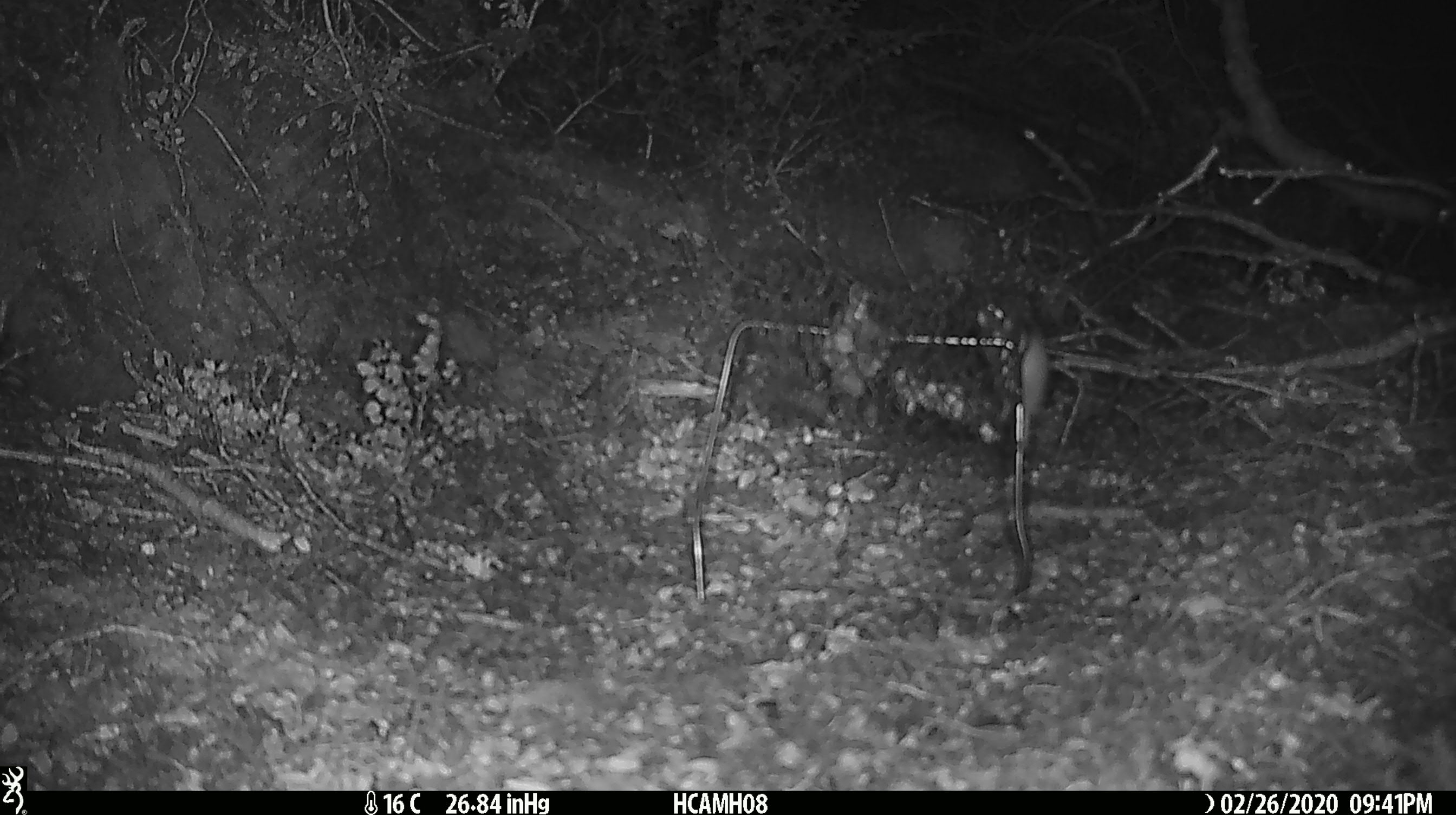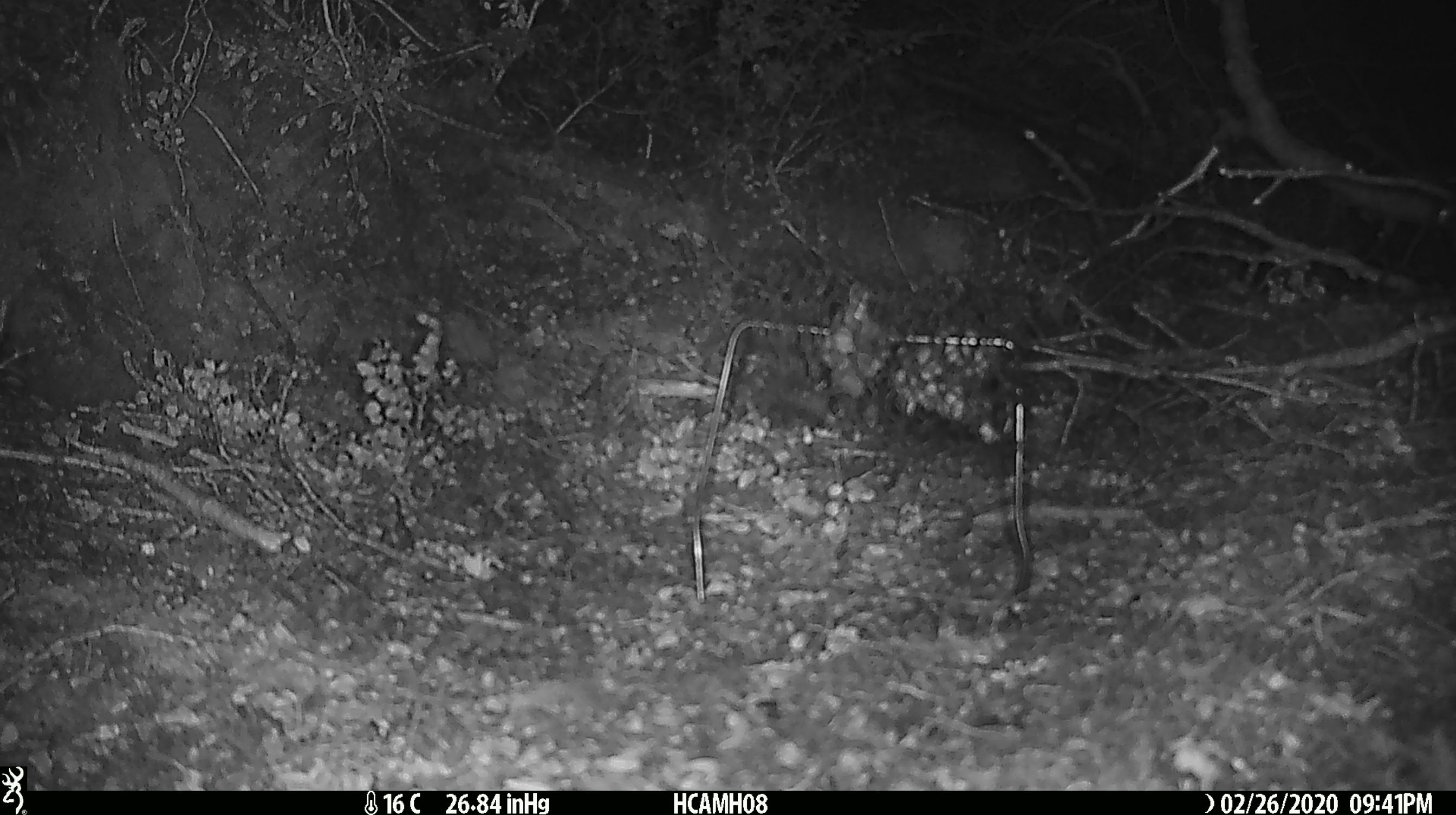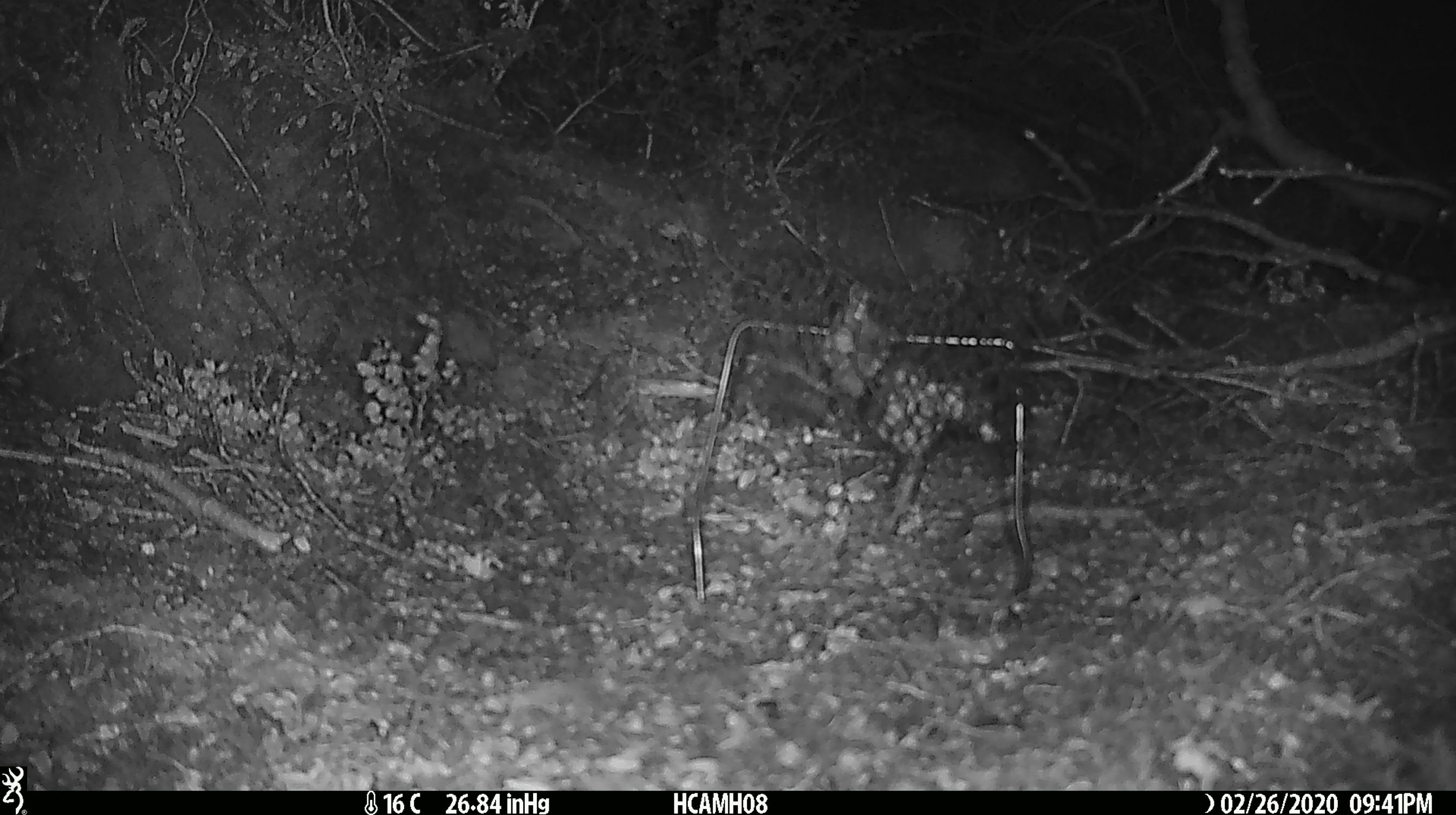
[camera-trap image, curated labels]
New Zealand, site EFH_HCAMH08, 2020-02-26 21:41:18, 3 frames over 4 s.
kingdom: Animalia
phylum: Chordata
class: Mammalia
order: Rodentia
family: Muridae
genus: Mus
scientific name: Mus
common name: mouse